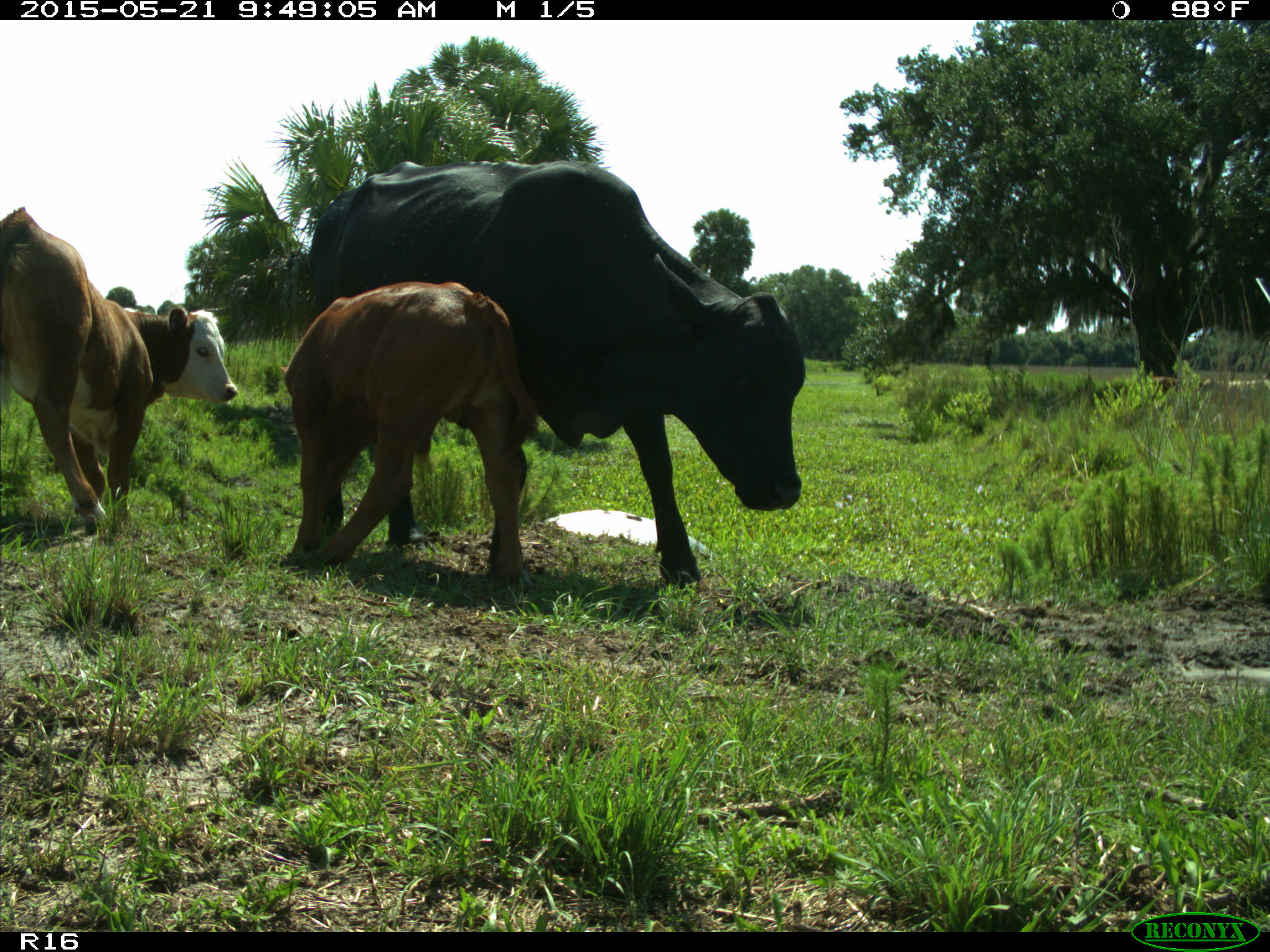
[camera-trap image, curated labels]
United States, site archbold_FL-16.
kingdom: Animalia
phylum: Chordata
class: Mammalia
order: Artiodactyla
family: Bovidae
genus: Bos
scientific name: Bos taurus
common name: domestic cow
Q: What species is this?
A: Bos taurus (domestic cow).